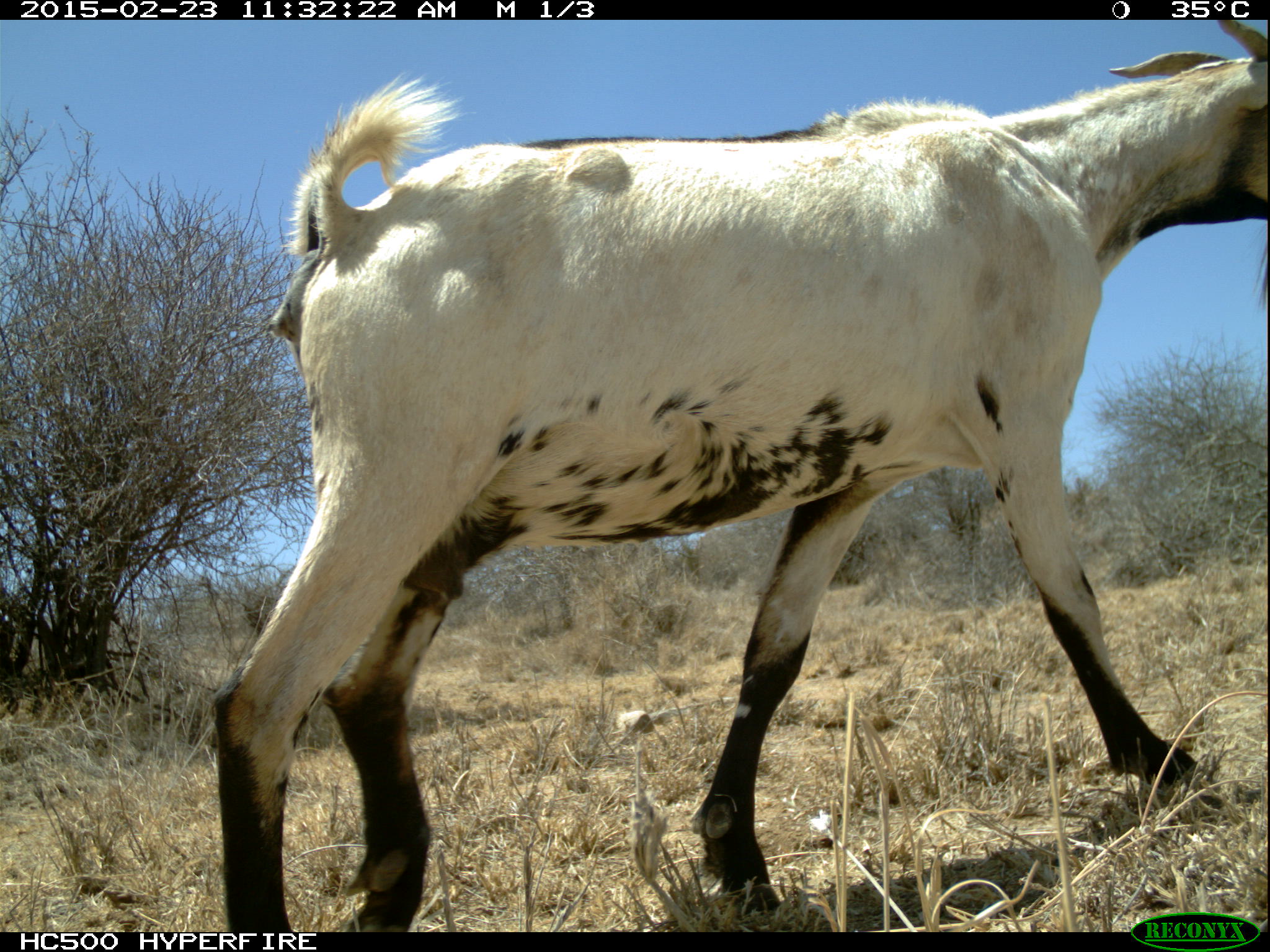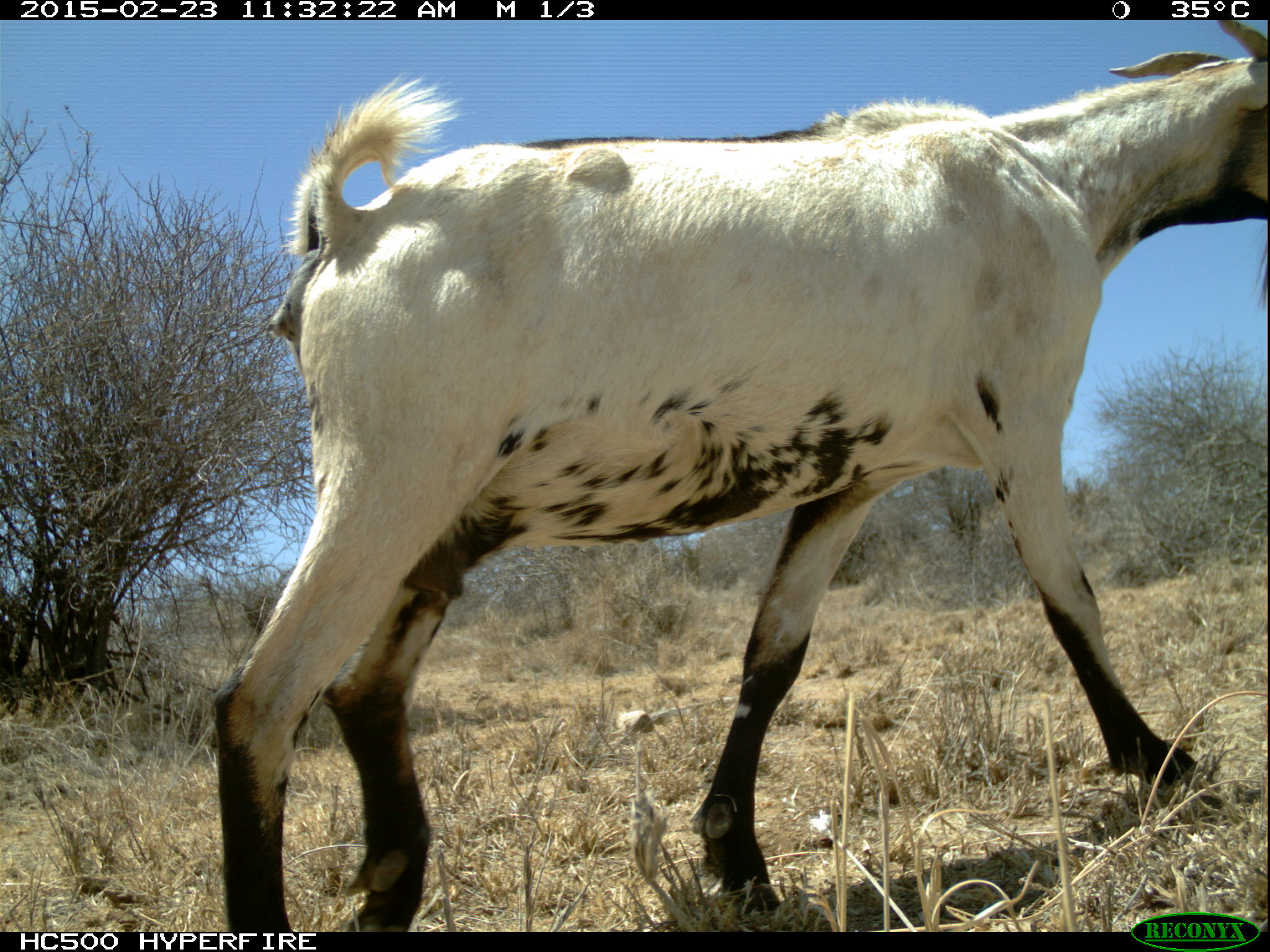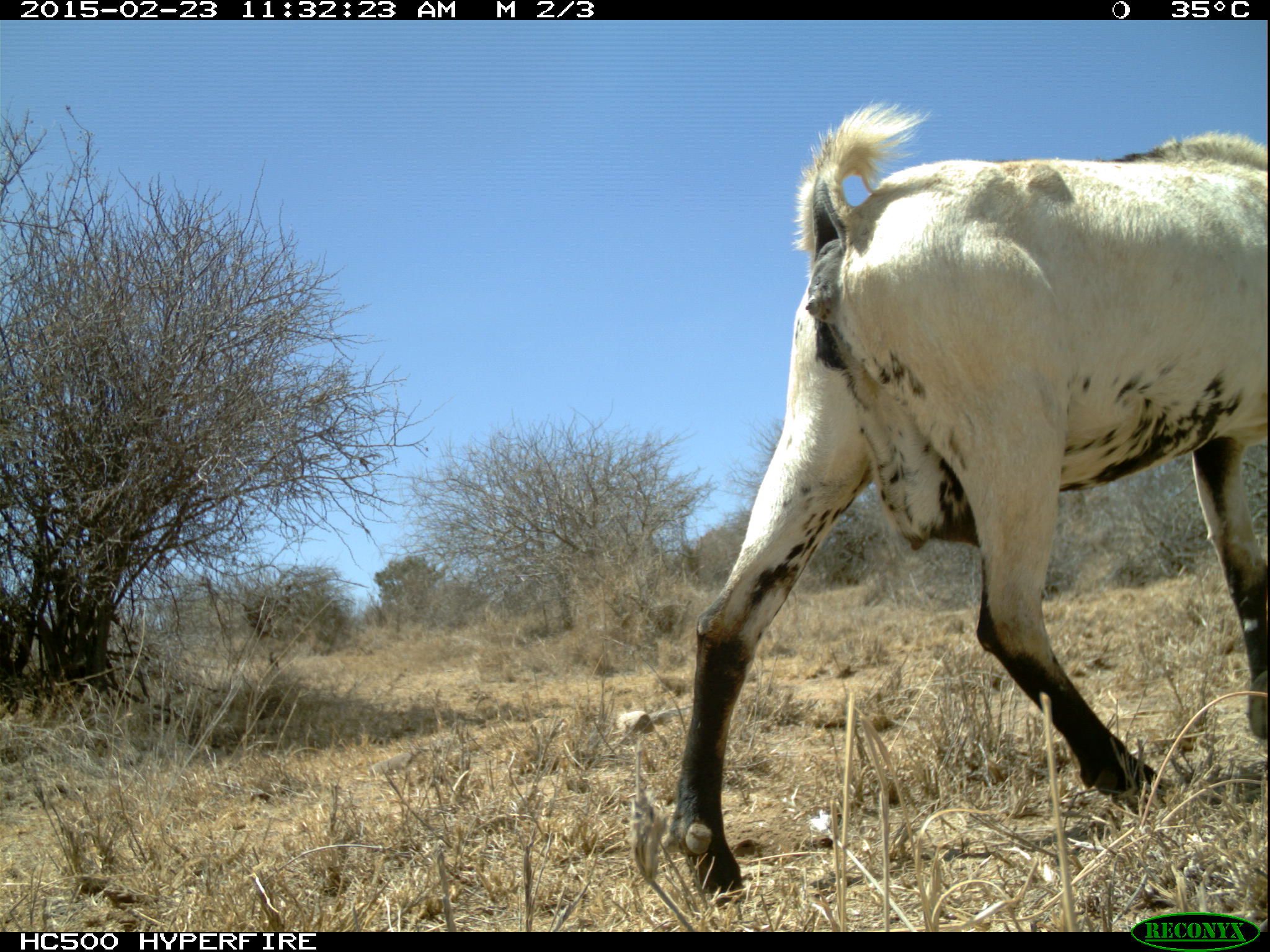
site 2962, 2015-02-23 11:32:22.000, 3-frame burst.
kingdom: Animalia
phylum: Chordata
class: Mammalia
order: Artiodactyla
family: Bovidae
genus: Capra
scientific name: Capra aegagrus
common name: wild goat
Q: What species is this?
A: Capra aegagrus (wild goat).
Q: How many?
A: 6.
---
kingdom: Animalia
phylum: Chordata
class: Mammalia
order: Perissodactyla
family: Equidae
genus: Equus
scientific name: Equus africanus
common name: african wild ass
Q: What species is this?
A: Equus africanus (african wild ass).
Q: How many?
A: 1.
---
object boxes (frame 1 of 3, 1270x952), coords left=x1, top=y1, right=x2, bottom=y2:
capra aegagrus: left=205, top=30, right=1266, bottom=930